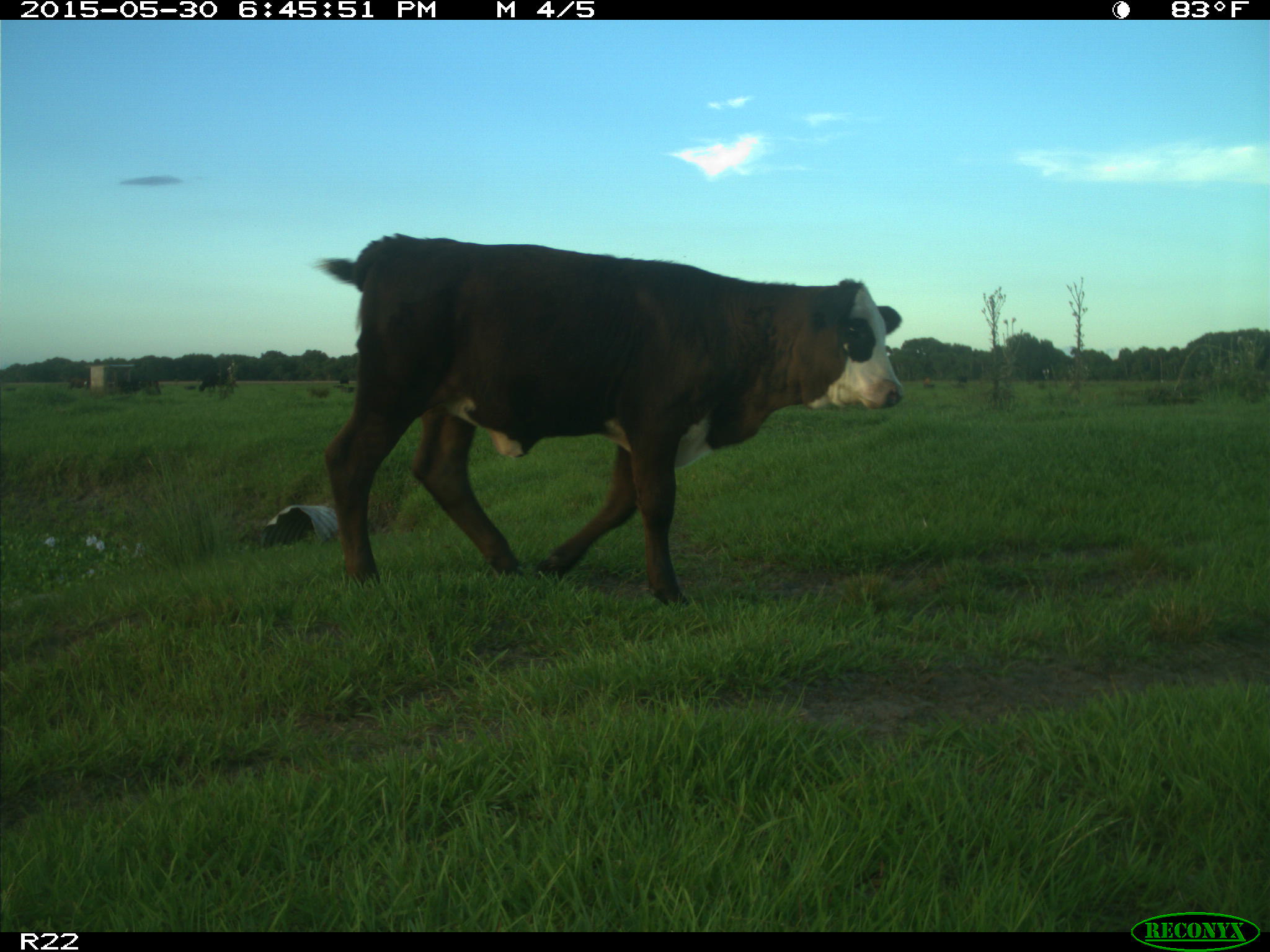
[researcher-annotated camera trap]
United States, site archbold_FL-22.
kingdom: Animalia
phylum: Chordata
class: Mammalia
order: Artiodactyla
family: Bovidae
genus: Bos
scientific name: Bos taurus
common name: domestic cow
Bos taurus (domestic cow).